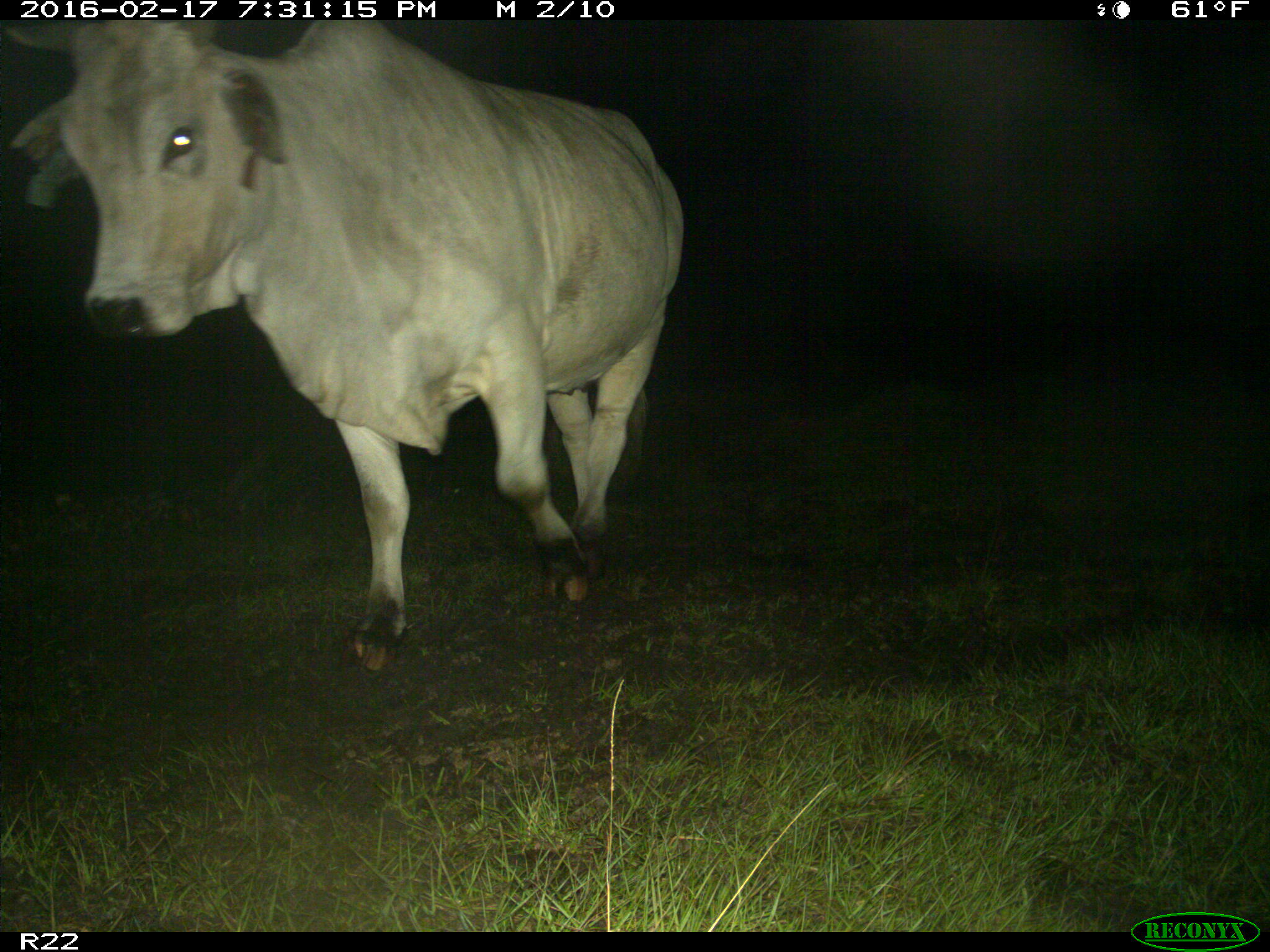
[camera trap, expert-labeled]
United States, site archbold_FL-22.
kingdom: Animalia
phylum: Chordata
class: Mammalia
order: Artiodactyla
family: Bovidae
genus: Bos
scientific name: Bos taurus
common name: domestic cow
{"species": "Bos taurus (domestic cow)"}